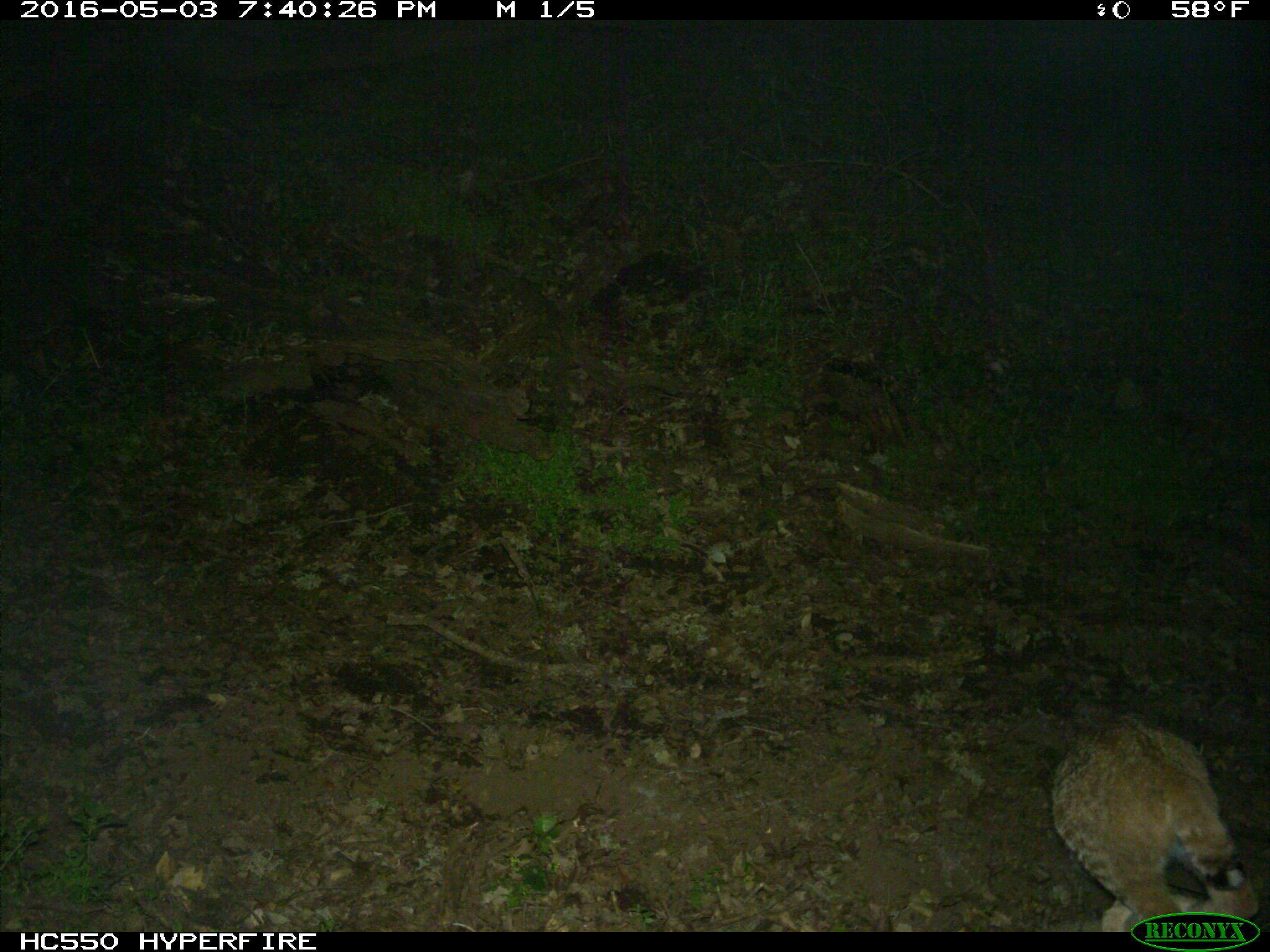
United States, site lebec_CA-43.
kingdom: Animalia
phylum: Chordata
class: Mammalia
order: Carnivora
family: Felidae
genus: Lynx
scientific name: Lynx rufus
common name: bobcat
Lynx rufus (bobcat).